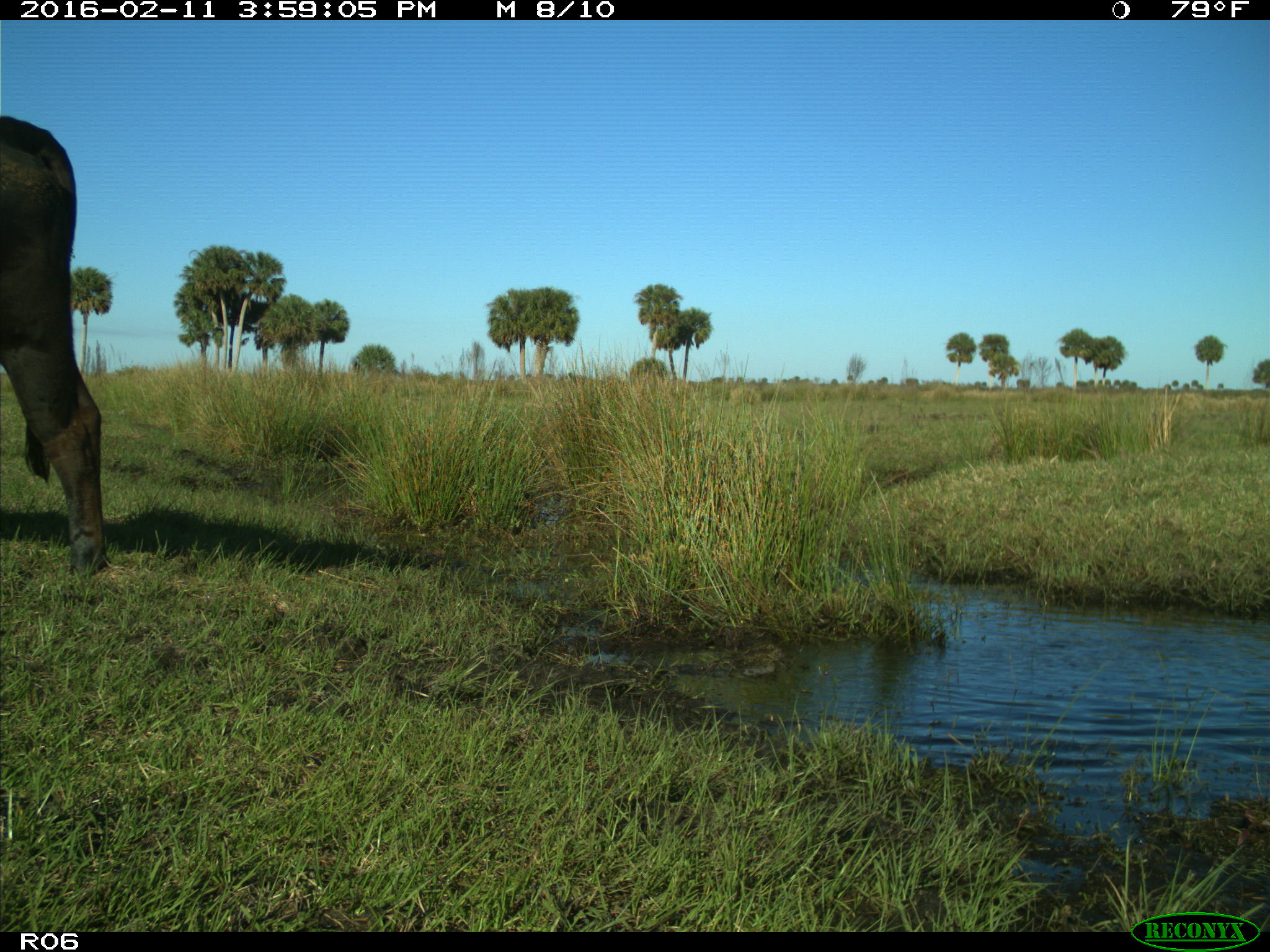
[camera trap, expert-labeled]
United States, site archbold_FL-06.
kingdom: Animalia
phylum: Chordata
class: Mammalia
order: Artiodactyla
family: Bovidae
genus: Bos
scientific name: Bos taurus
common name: domestic cow